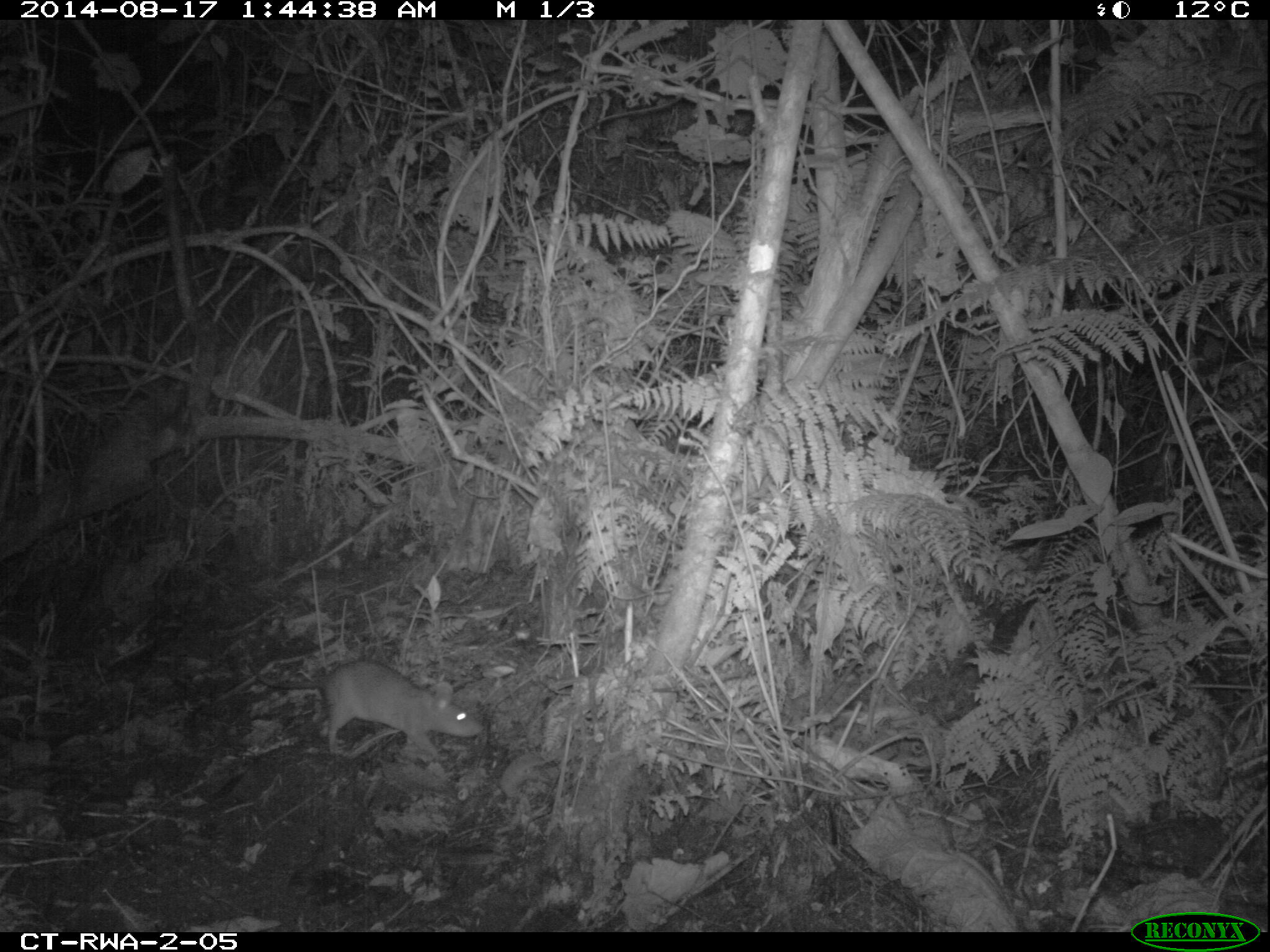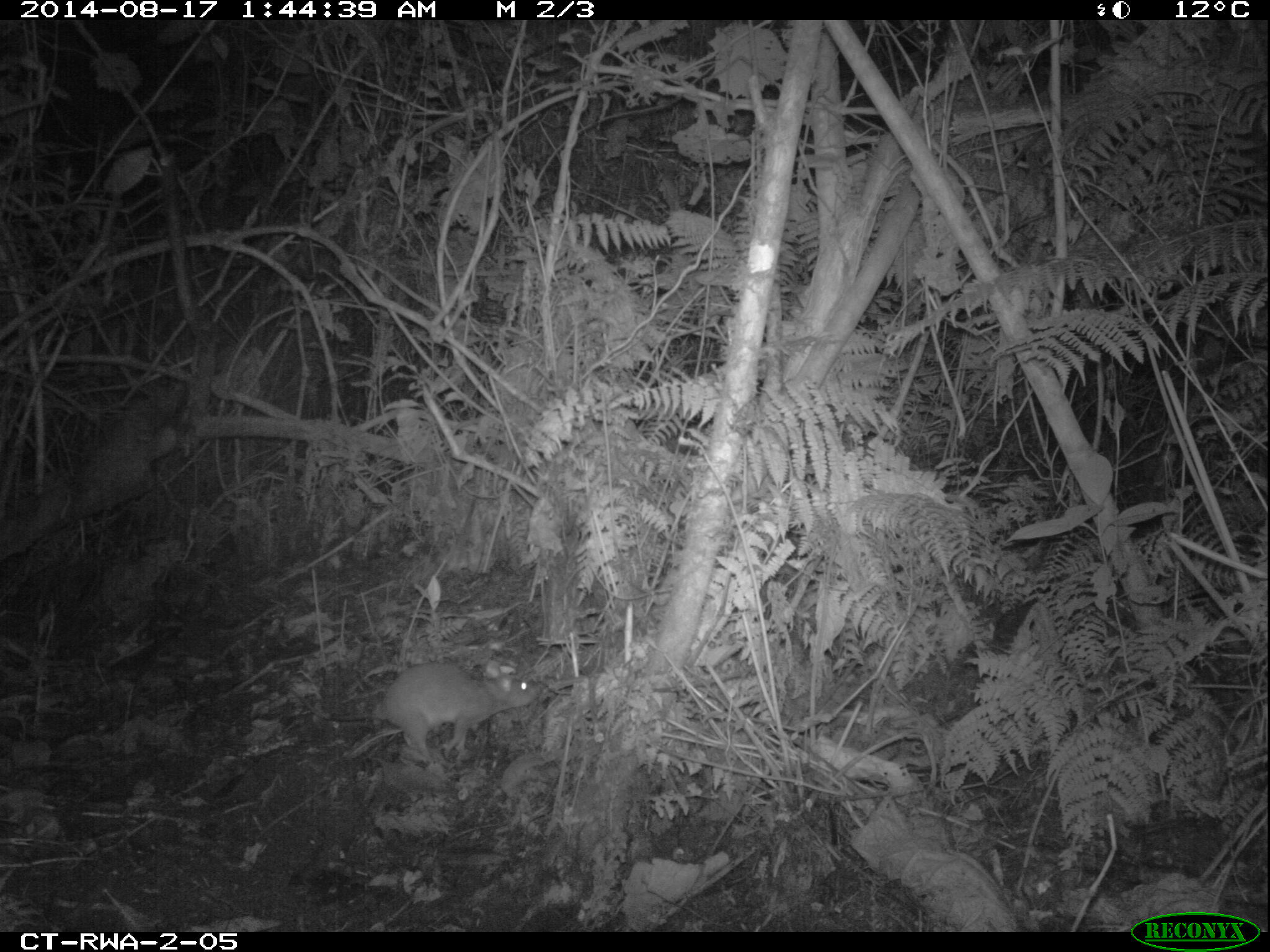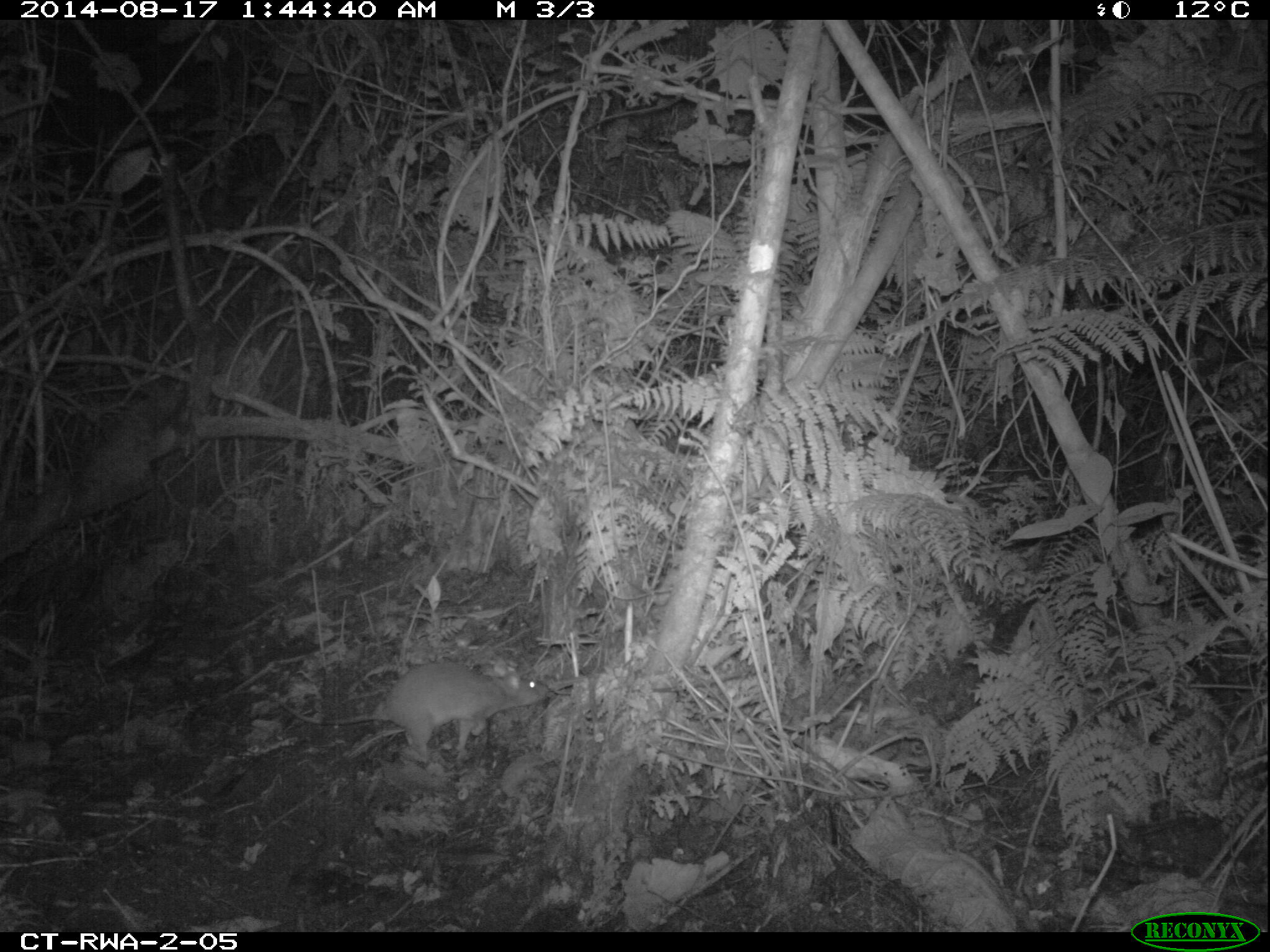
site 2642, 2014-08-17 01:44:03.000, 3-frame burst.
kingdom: Animalia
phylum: Chordata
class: Mammalia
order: Rodentia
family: Nesomyidae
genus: Cricetomys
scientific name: Cricetomys gambianus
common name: african giant pouched rat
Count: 1.